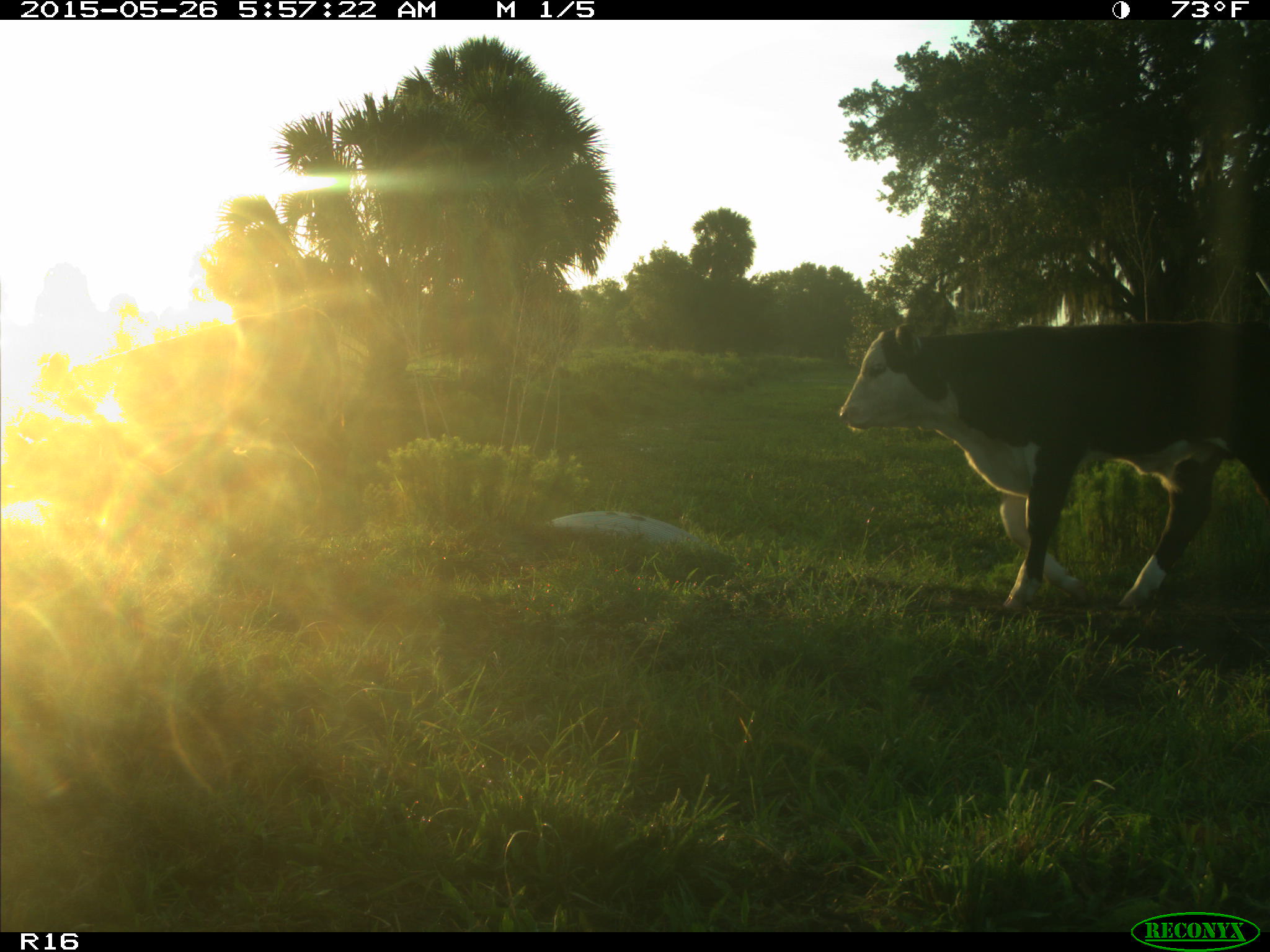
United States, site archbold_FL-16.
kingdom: Animalia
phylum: Chordata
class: Mammalia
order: Artiodactyla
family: Bovidae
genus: Bos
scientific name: Bos taurus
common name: domestic cow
Bos taurus (domestic cow).